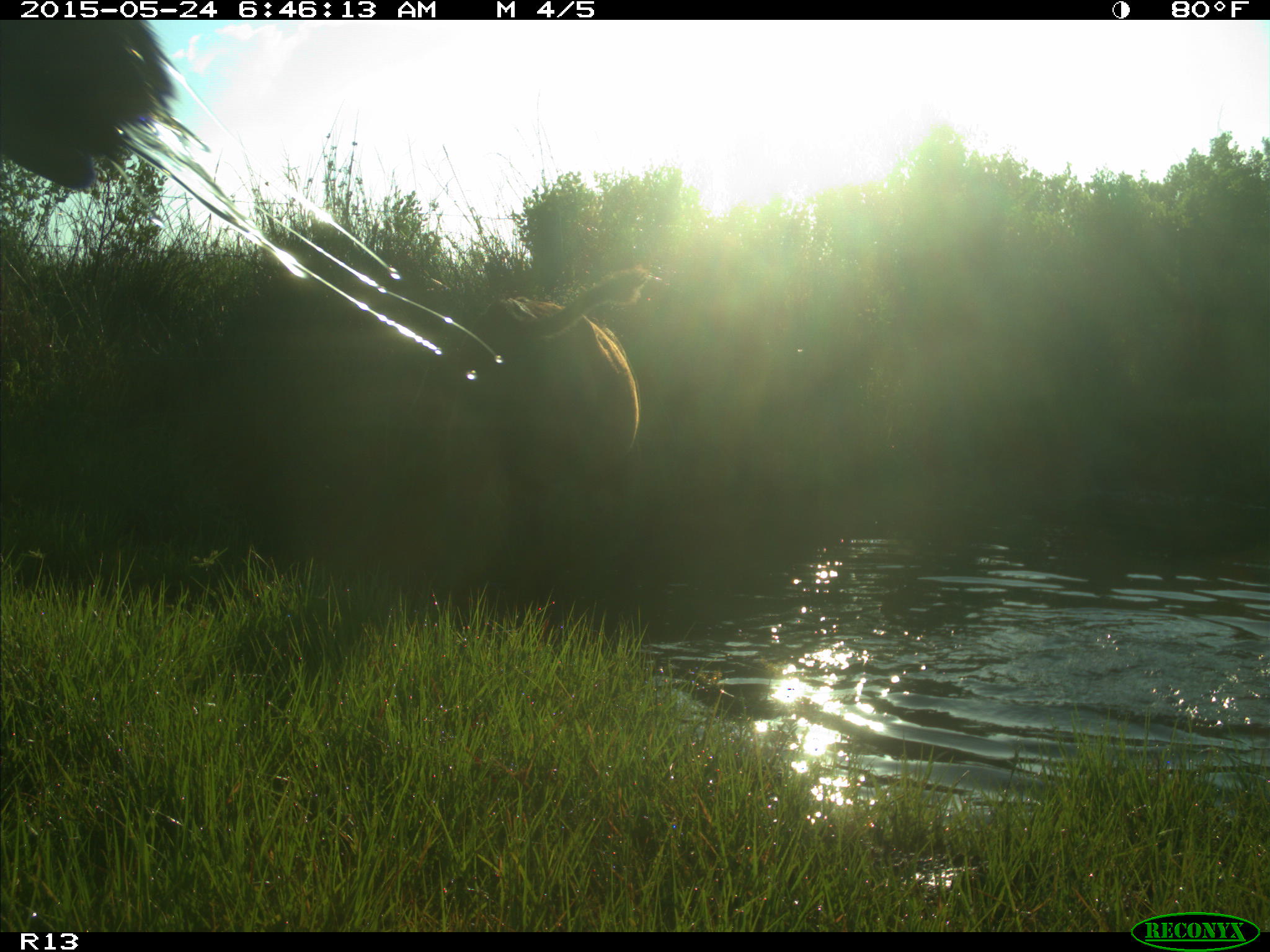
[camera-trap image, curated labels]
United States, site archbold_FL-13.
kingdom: Animalia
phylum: Chordata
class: Mammalia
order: Artiodactyla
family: Bovidae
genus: Bos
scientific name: Bos taurus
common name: domestic cow